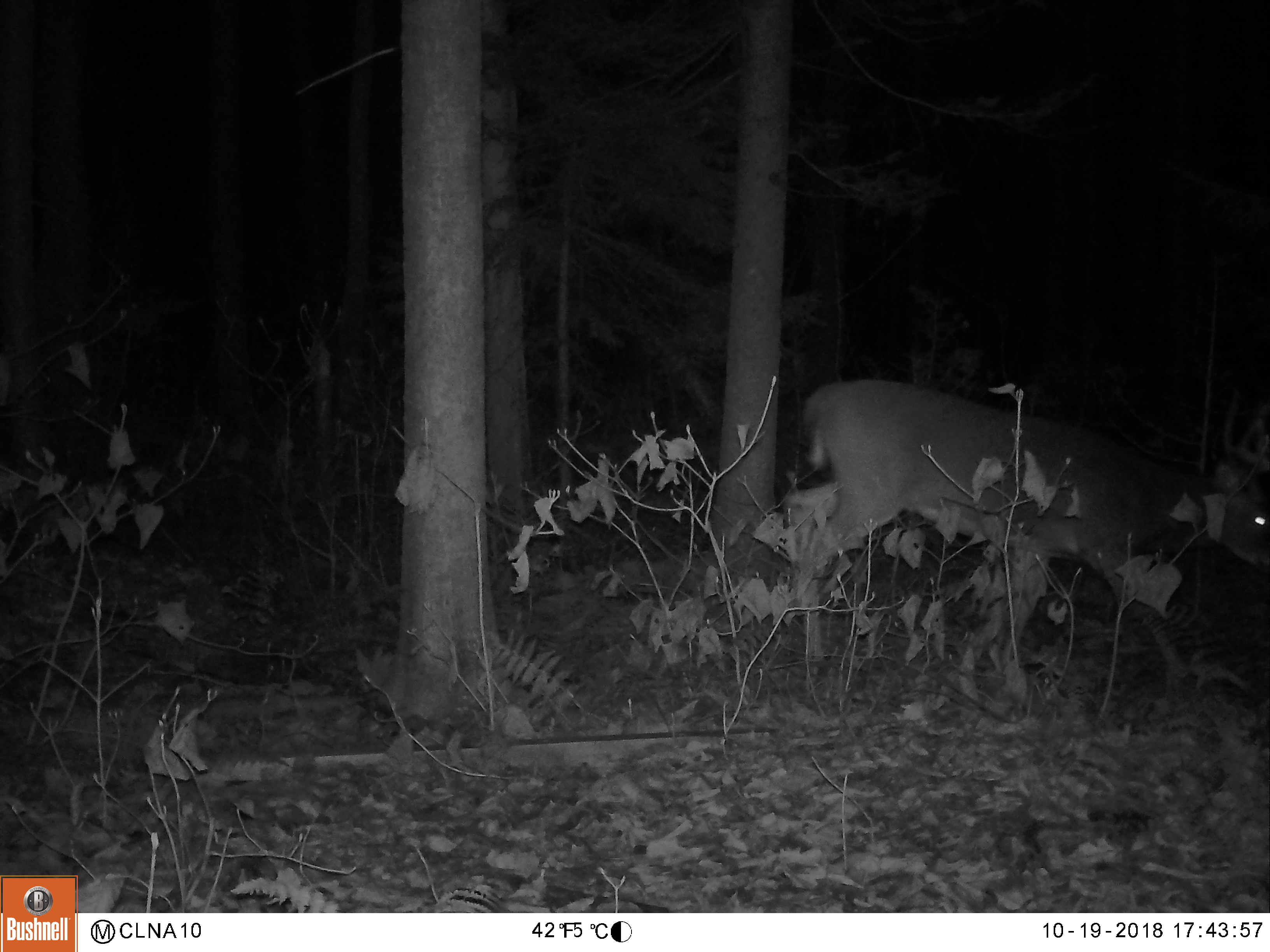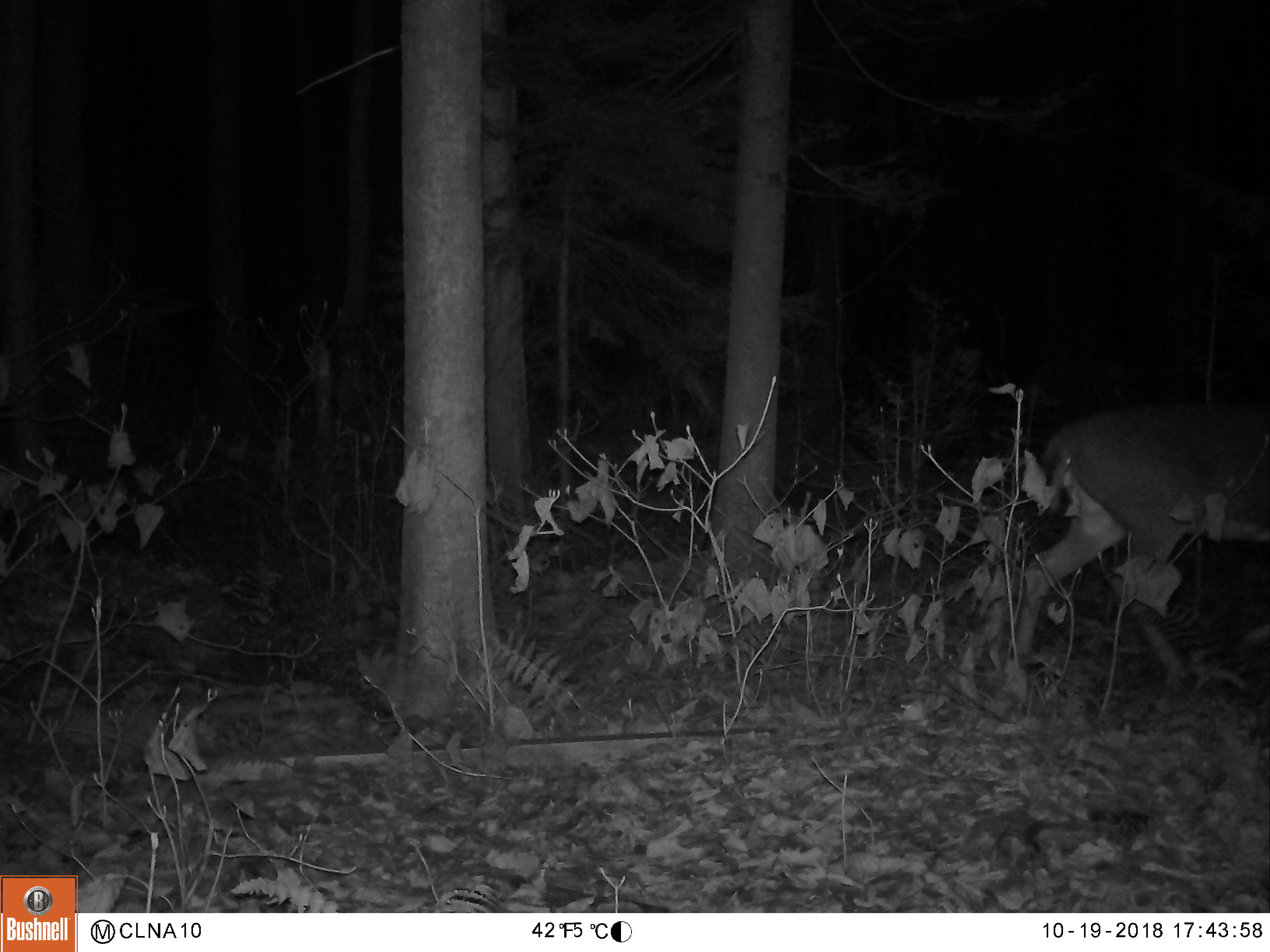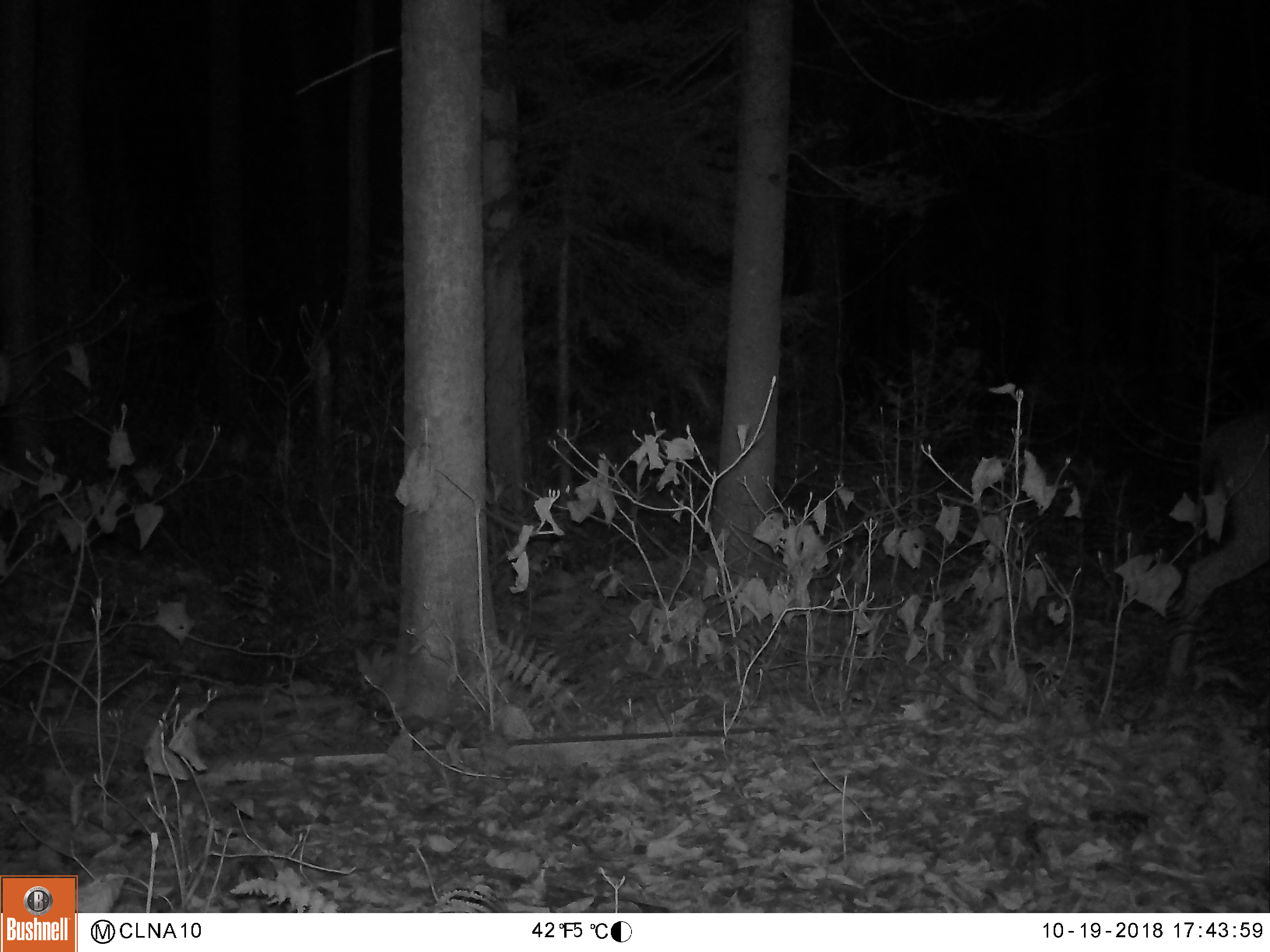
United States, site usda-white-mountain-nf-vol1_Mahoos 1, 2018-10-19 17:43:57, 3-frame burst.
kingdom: Animalia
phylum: Chordata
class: Mammalia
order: Artiodactyla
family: Cervidae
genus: Odocoileus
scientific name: Odocoileus virginianus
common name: white-tailed deer